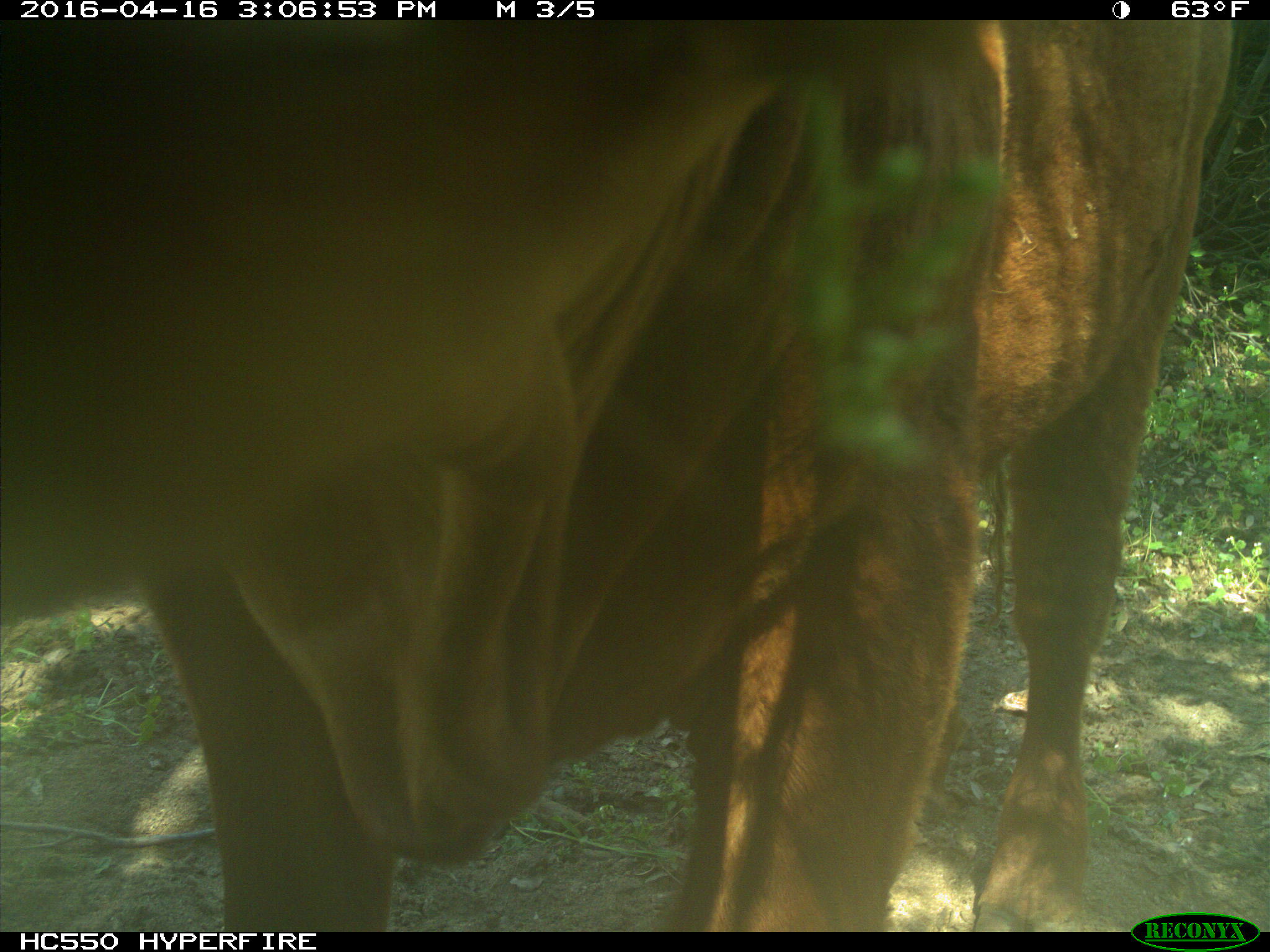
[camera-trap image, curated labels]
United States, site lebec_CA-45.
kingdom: Animalia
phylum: Chordata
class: Mammalia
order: Artiodactyla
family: Bovidae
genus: Bos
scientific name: Bos taurus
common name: domestic cow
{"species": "Bos taurus (domestic cow)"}